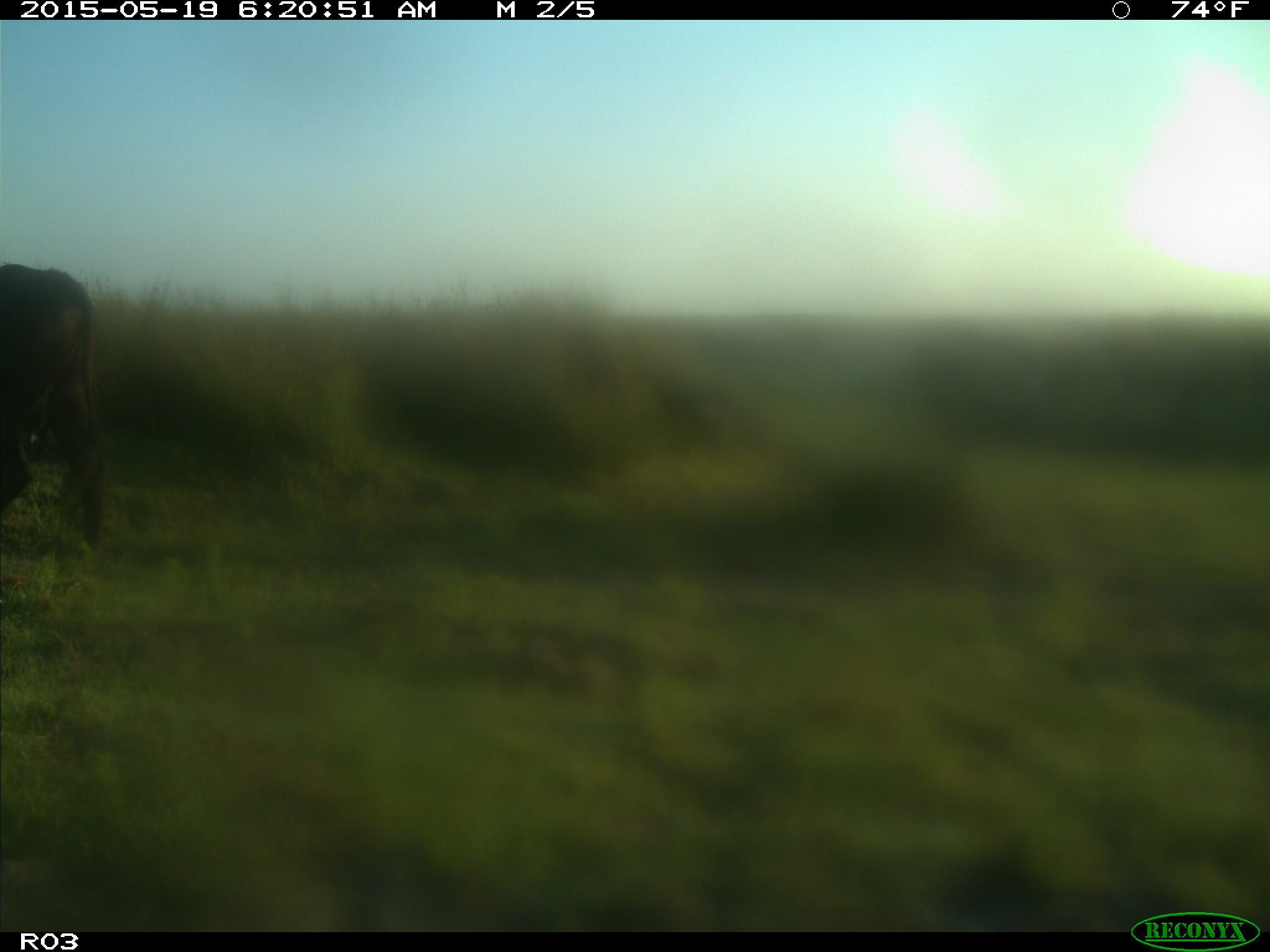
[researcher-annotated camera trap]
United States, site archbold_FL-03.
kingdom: Animalia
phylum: Chordata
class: Mammalia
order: Artiodactyla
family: Bovidae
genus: Bos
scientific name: Bos taurus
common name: domestic cow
Bos taurus (domestic cow).